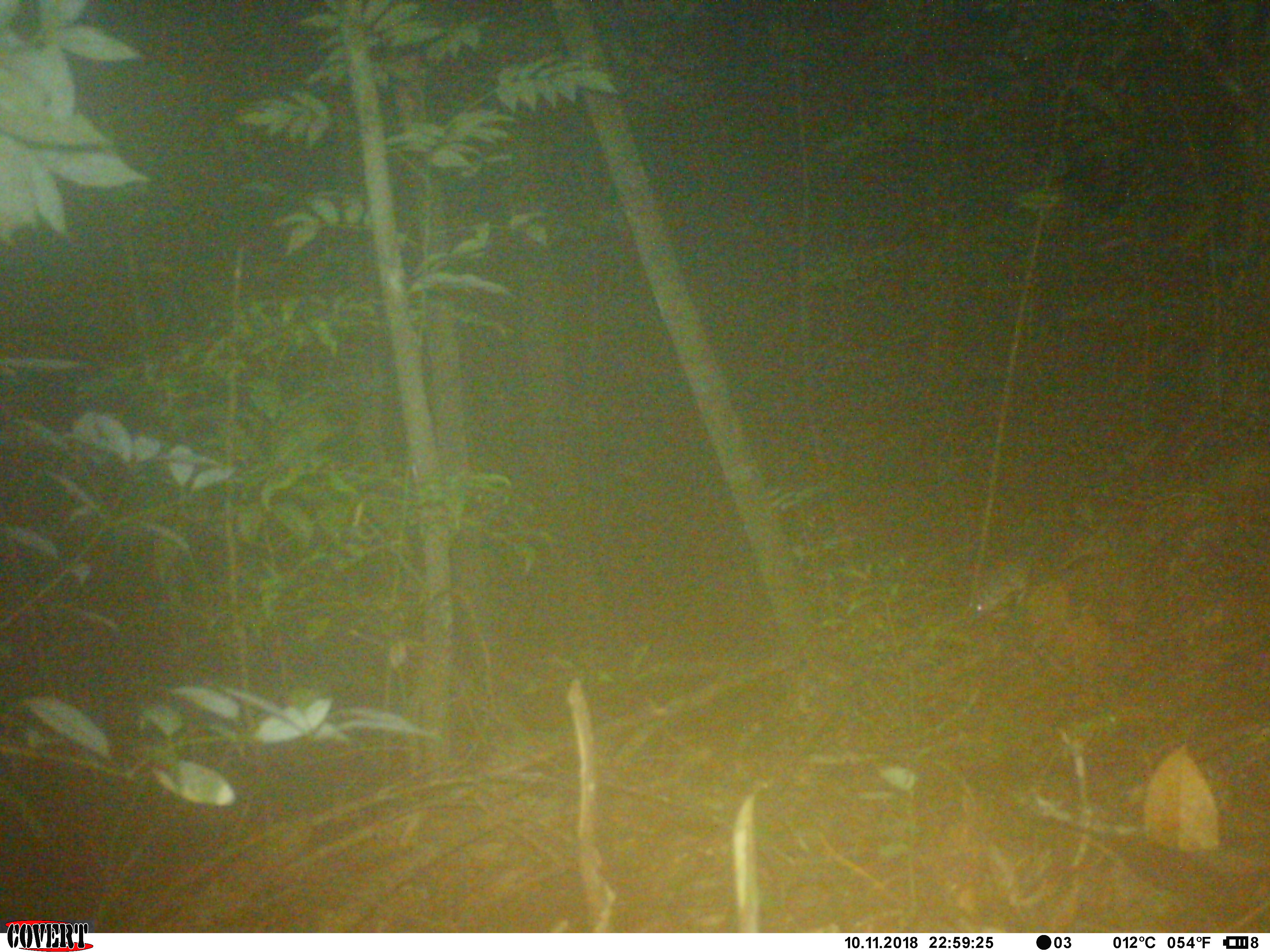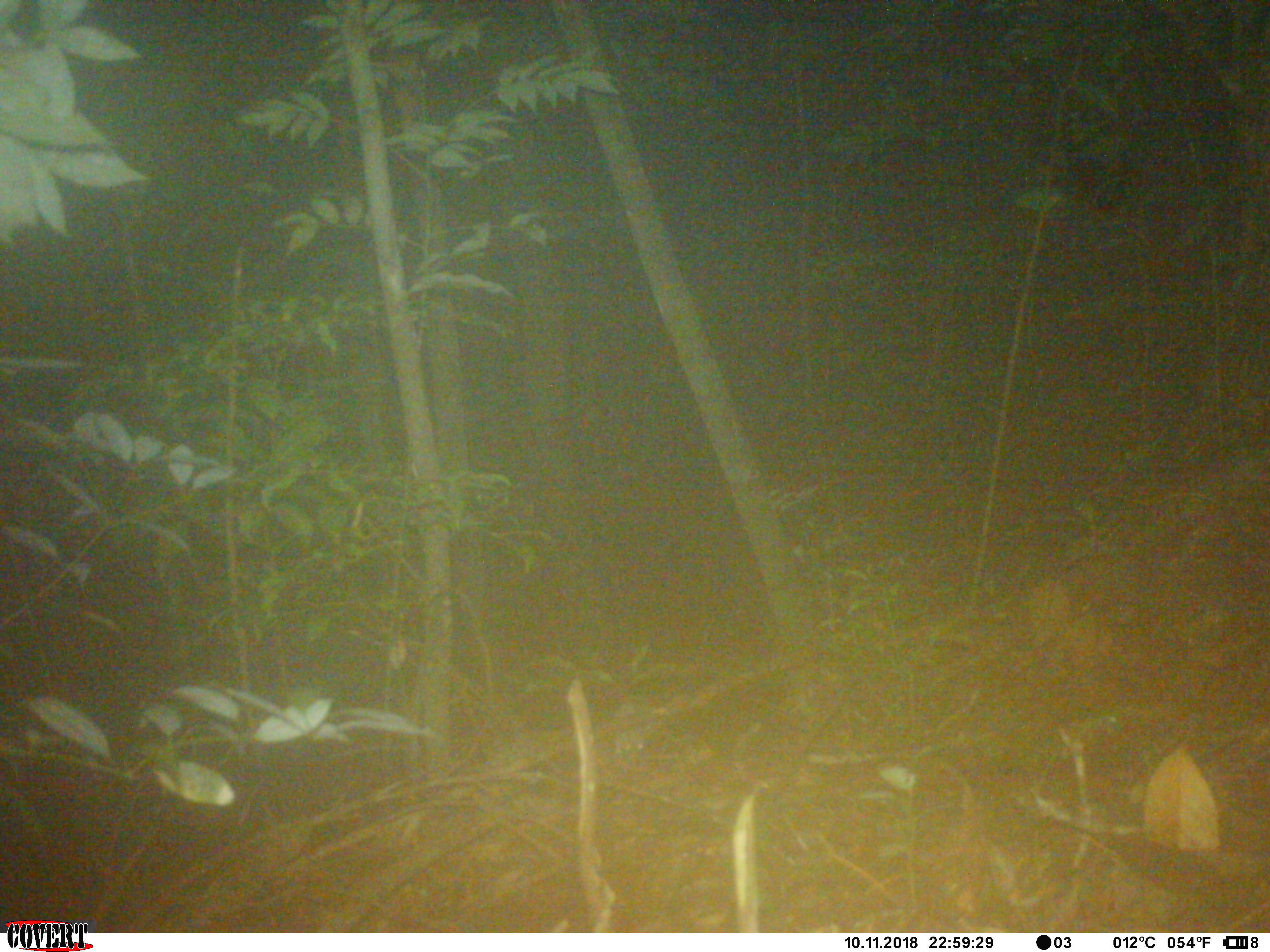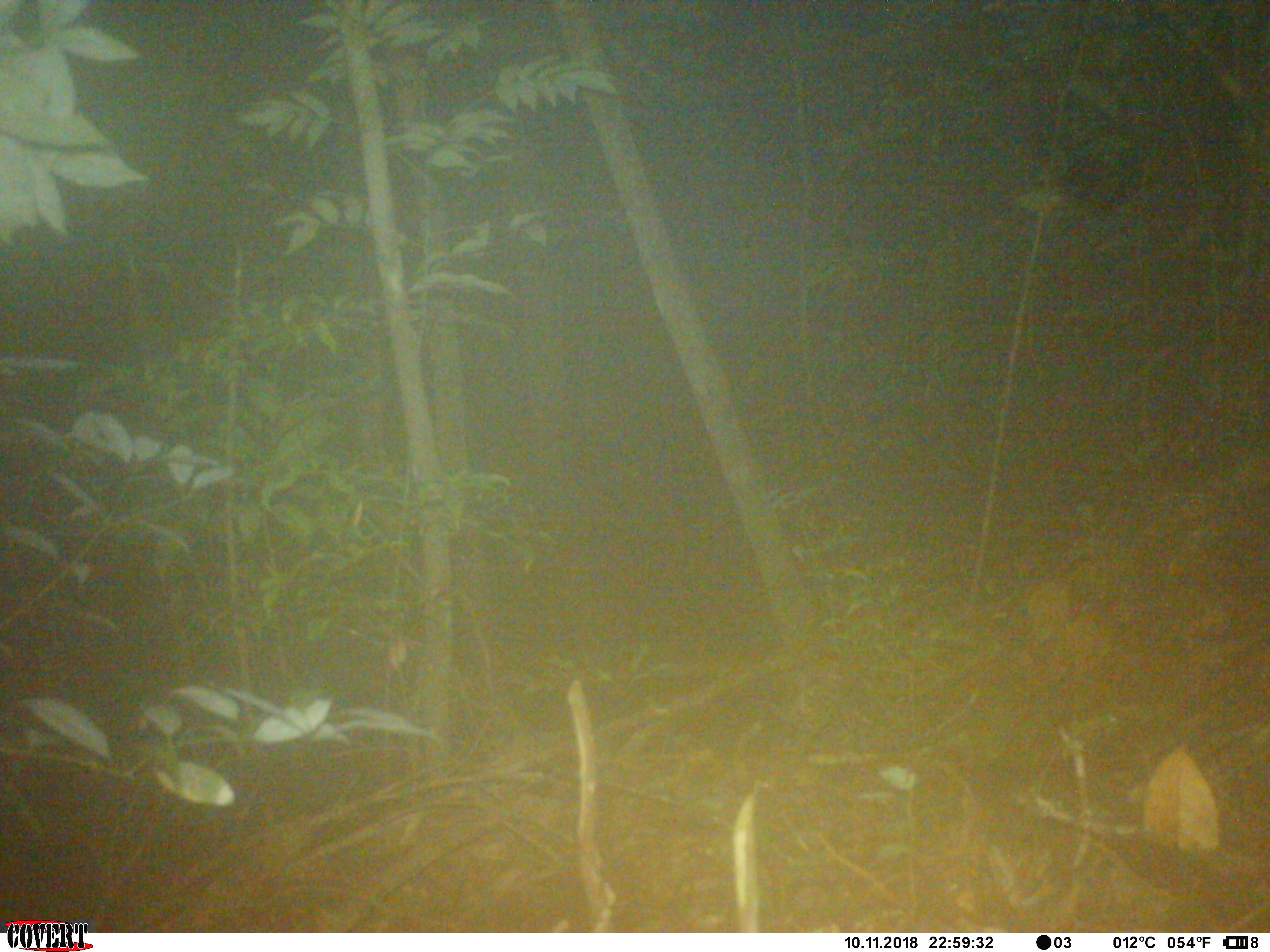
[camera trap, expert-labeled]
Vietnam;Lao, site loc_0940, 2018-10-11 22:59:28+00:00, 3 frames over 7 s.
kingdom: Animalia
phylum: Chordata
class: Mammalia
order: Rodentia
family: Muridae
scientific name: Muridae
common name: old-world mice and rats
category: unidentified murid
Unidentified murid (old-world mice and rats) (Muridae). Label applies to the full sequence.